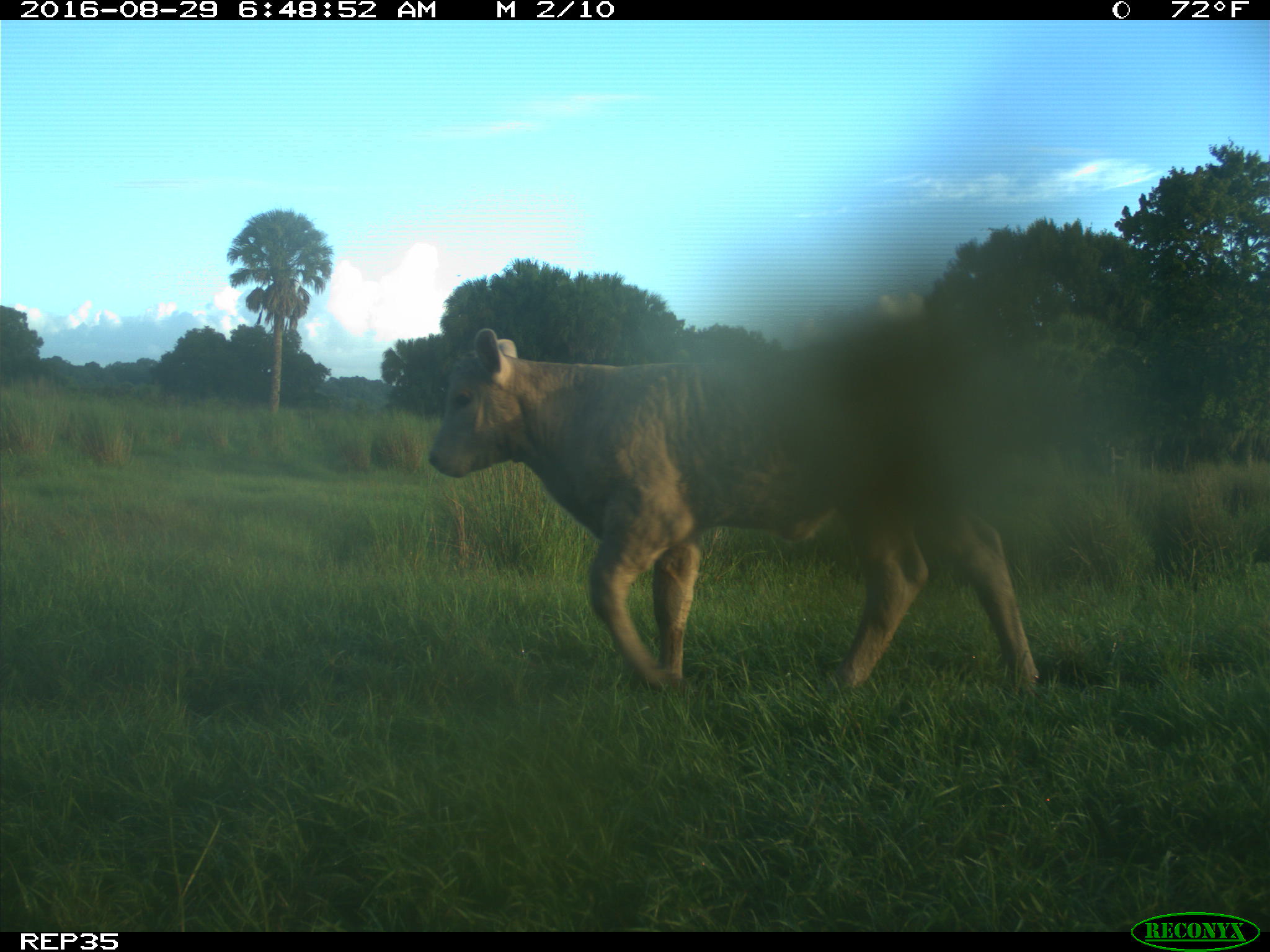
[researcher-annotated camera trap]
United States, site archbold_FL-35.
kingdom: Animalia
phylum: Chordata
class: Mammalia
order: Artiodactyla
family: Bovidae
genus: Bos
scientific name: Bos taurus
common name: domestic cow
Bos taurus (domestic cow).